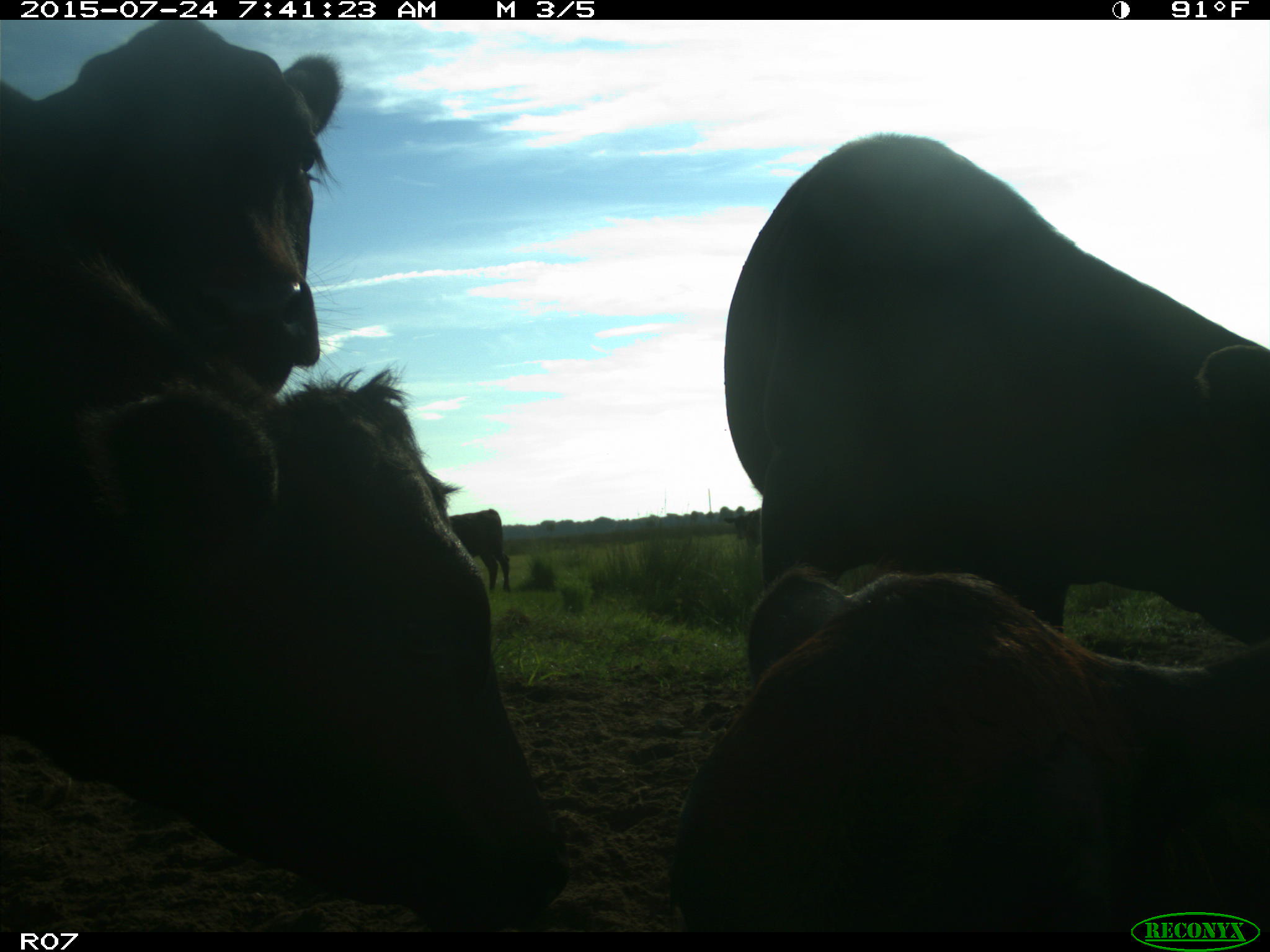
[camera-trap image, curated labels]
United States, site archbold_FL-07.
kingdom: Animalia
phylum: Chordata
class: Mammalia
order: Artiodactyla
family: Bovidae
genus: Bos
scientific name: Bos taurus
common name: domestic cow